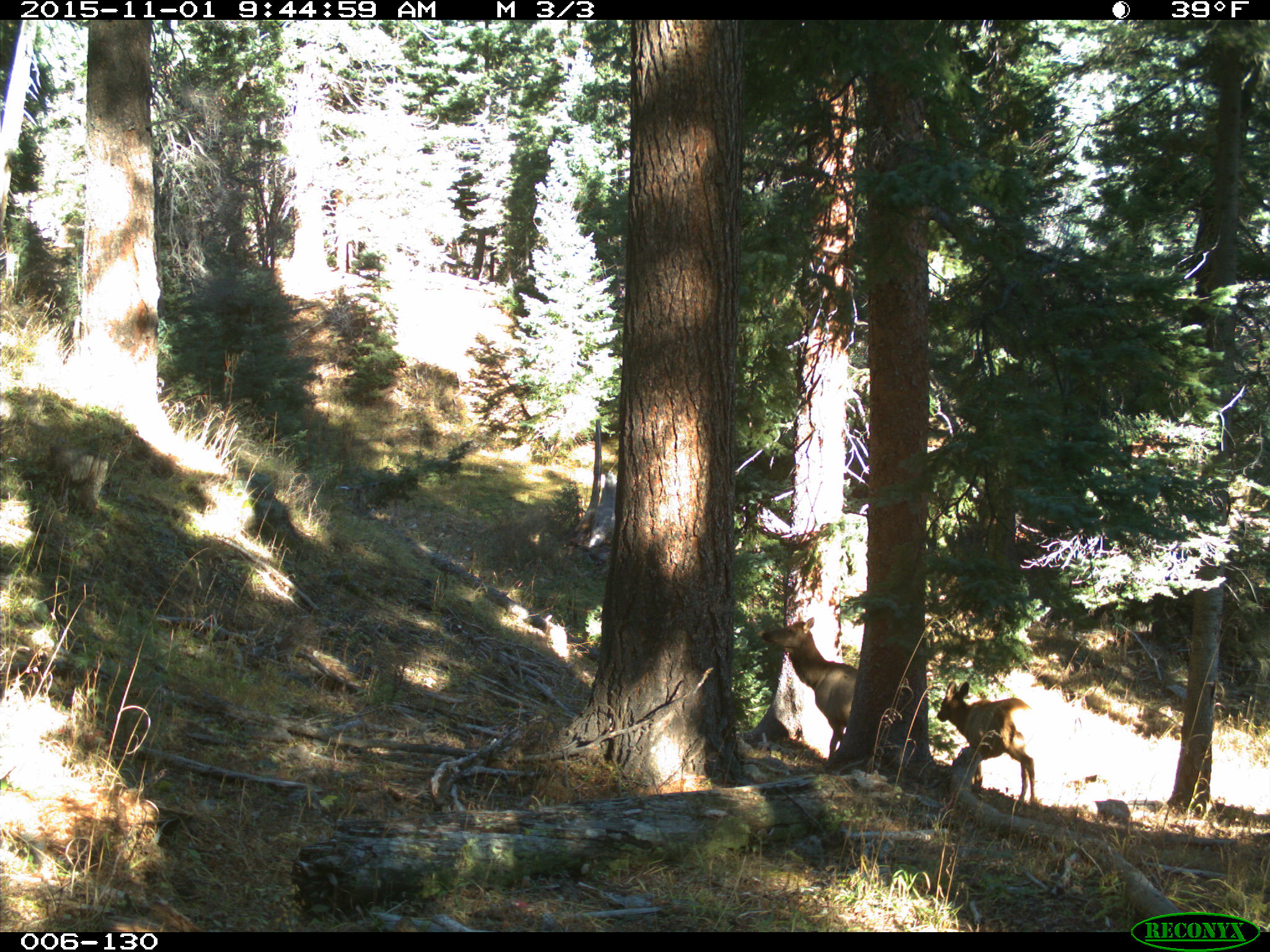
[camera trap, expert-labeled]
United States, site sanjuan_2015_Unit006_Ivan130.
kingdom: Animalia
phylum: Chordata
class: Mammalia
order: Artiodactyla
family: Cervidae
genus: Cervus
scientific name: Cervus elaphus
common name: red deer